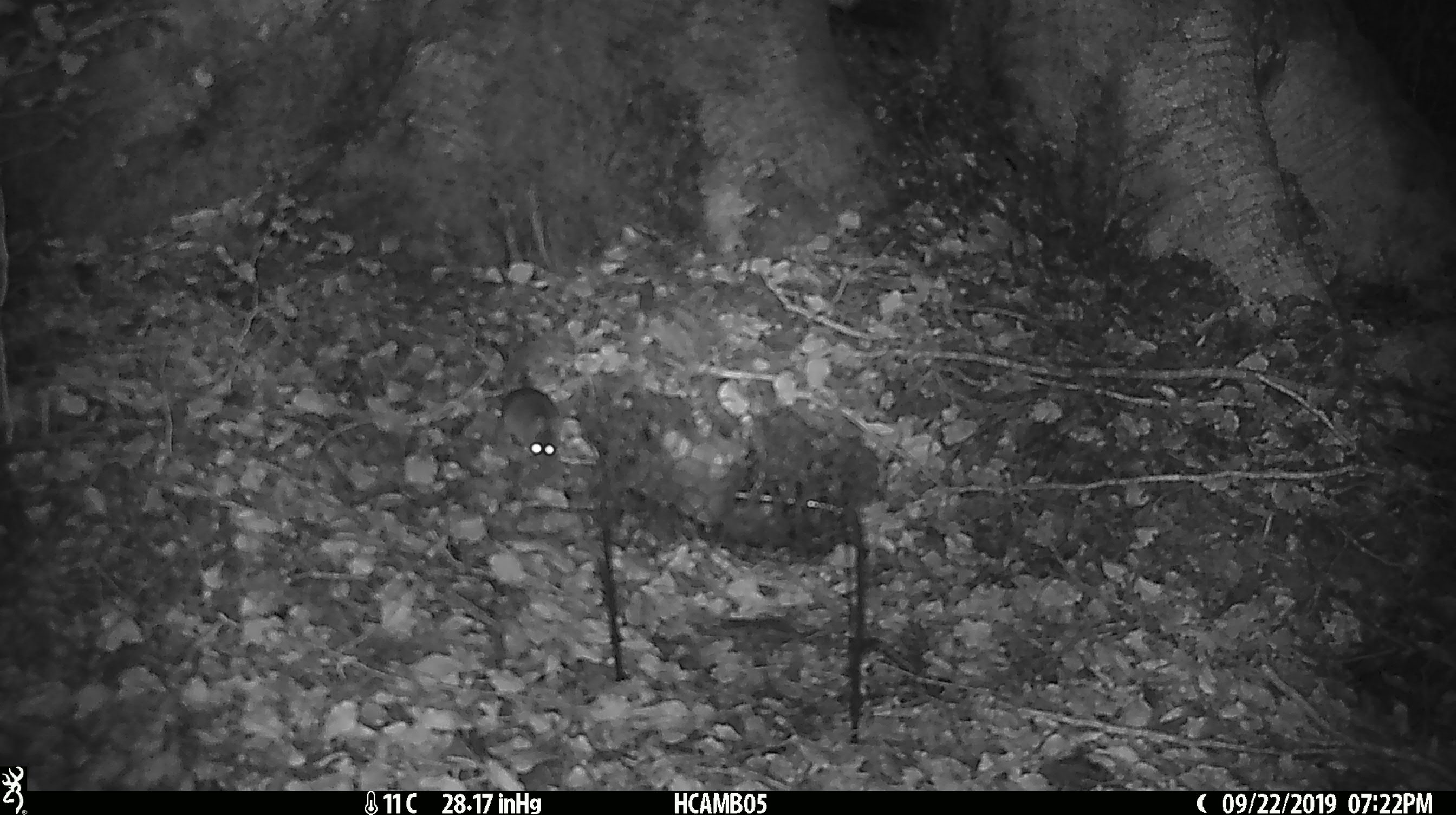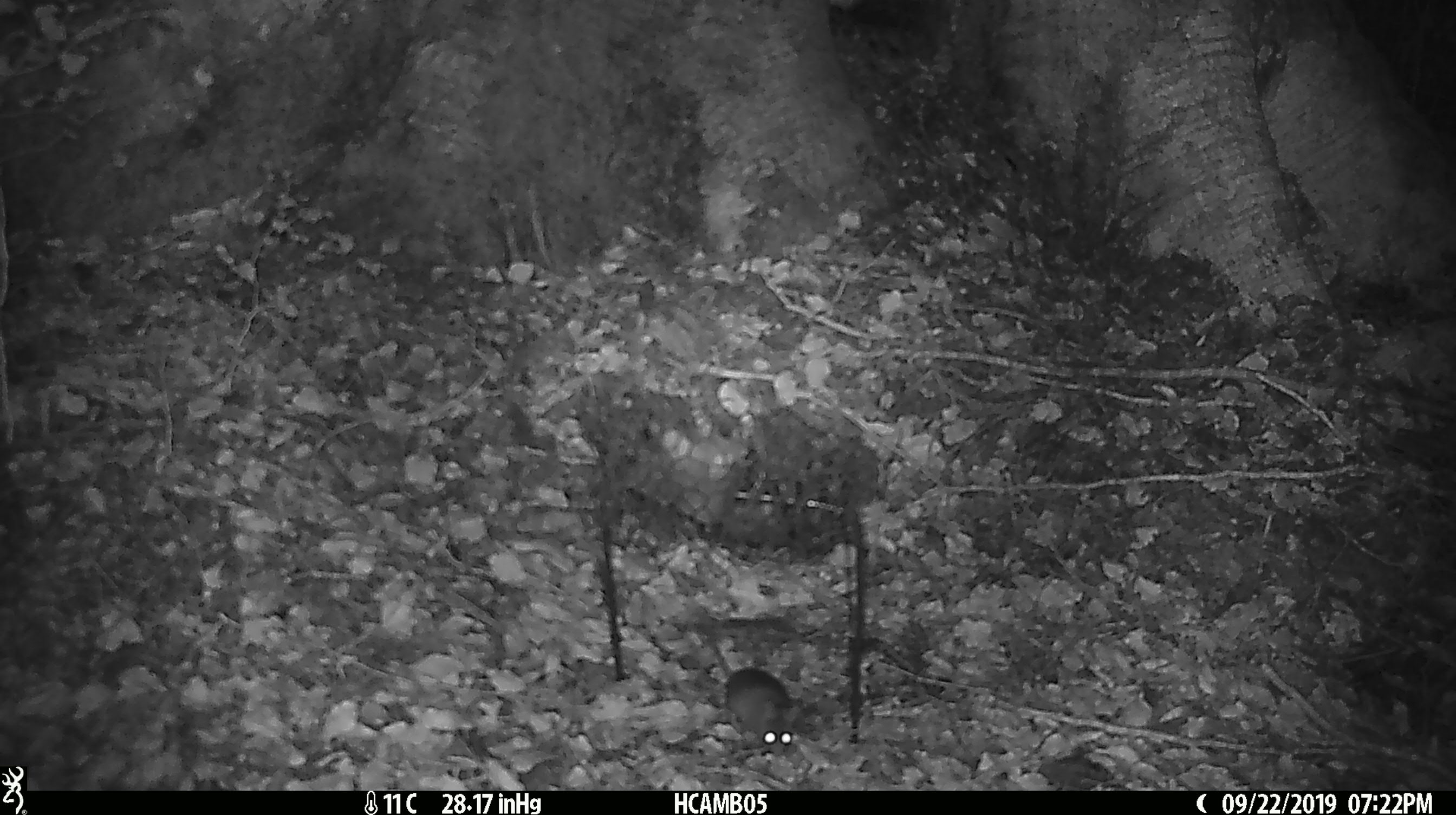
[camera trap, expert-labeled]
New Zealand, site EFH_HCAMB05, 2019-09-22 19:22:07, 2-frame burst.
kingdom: Animalia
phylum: Chordata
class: Mammalia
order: Rodentia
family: Muridae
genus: Mus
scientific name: Mus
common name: mouse